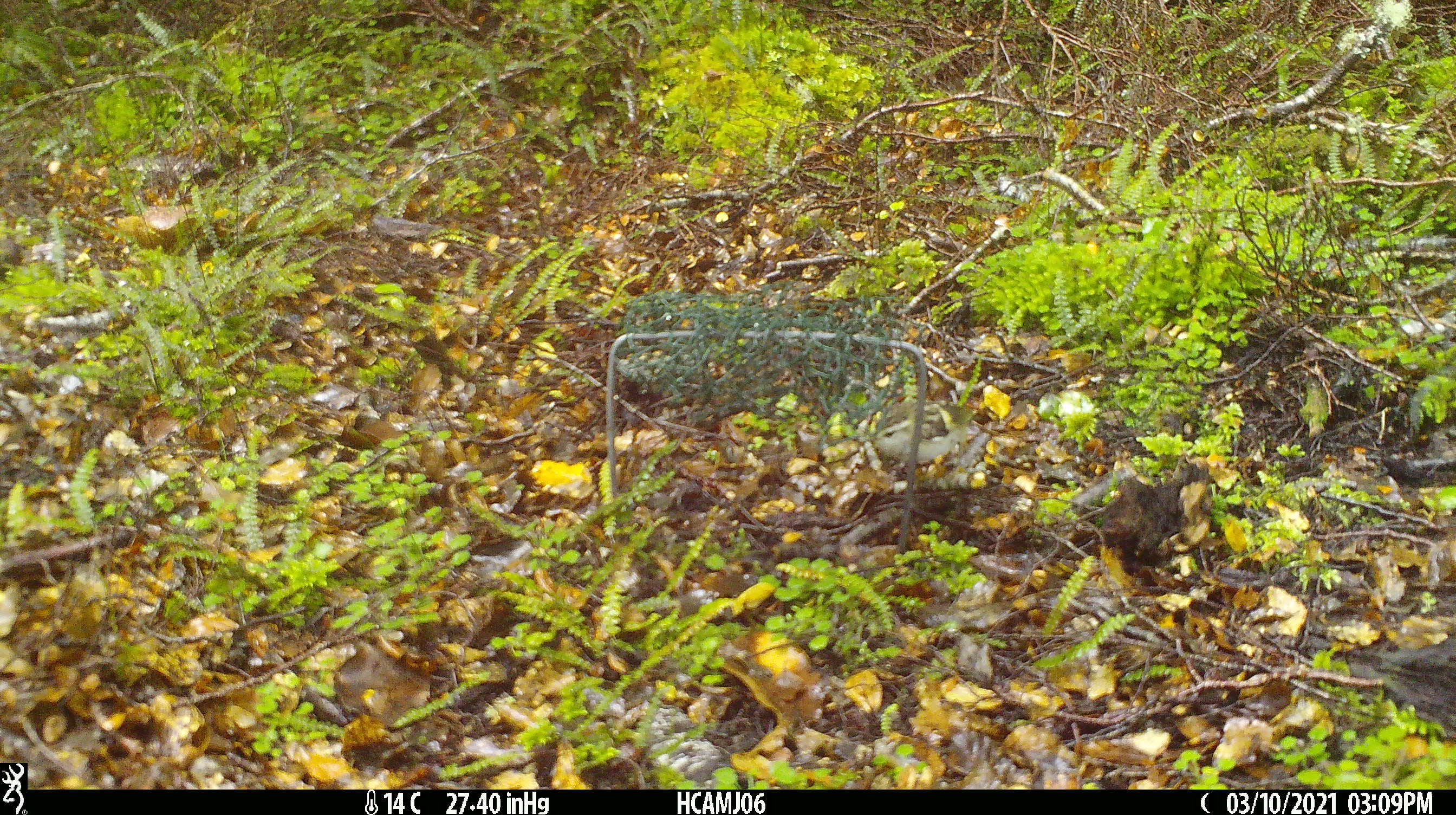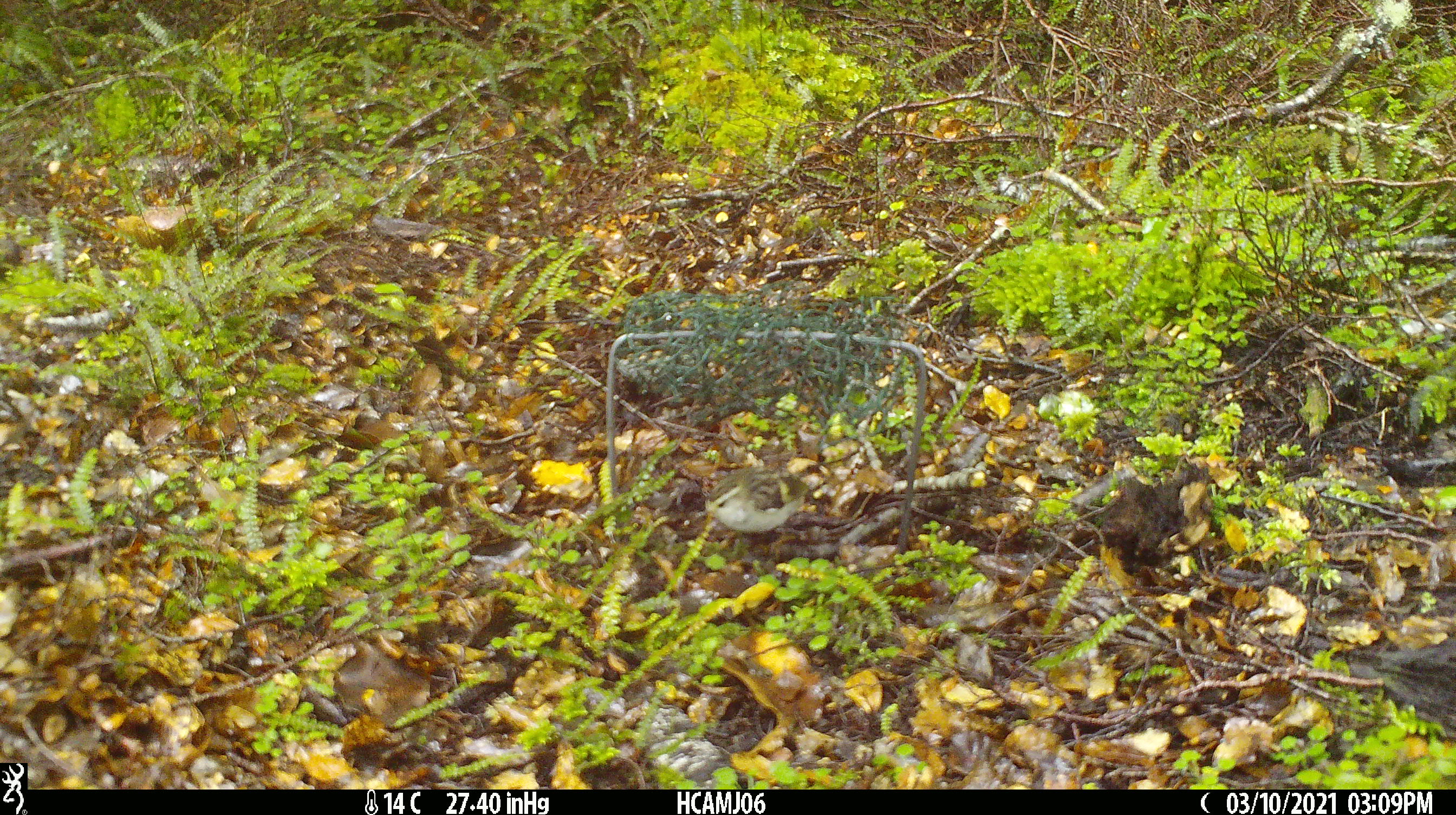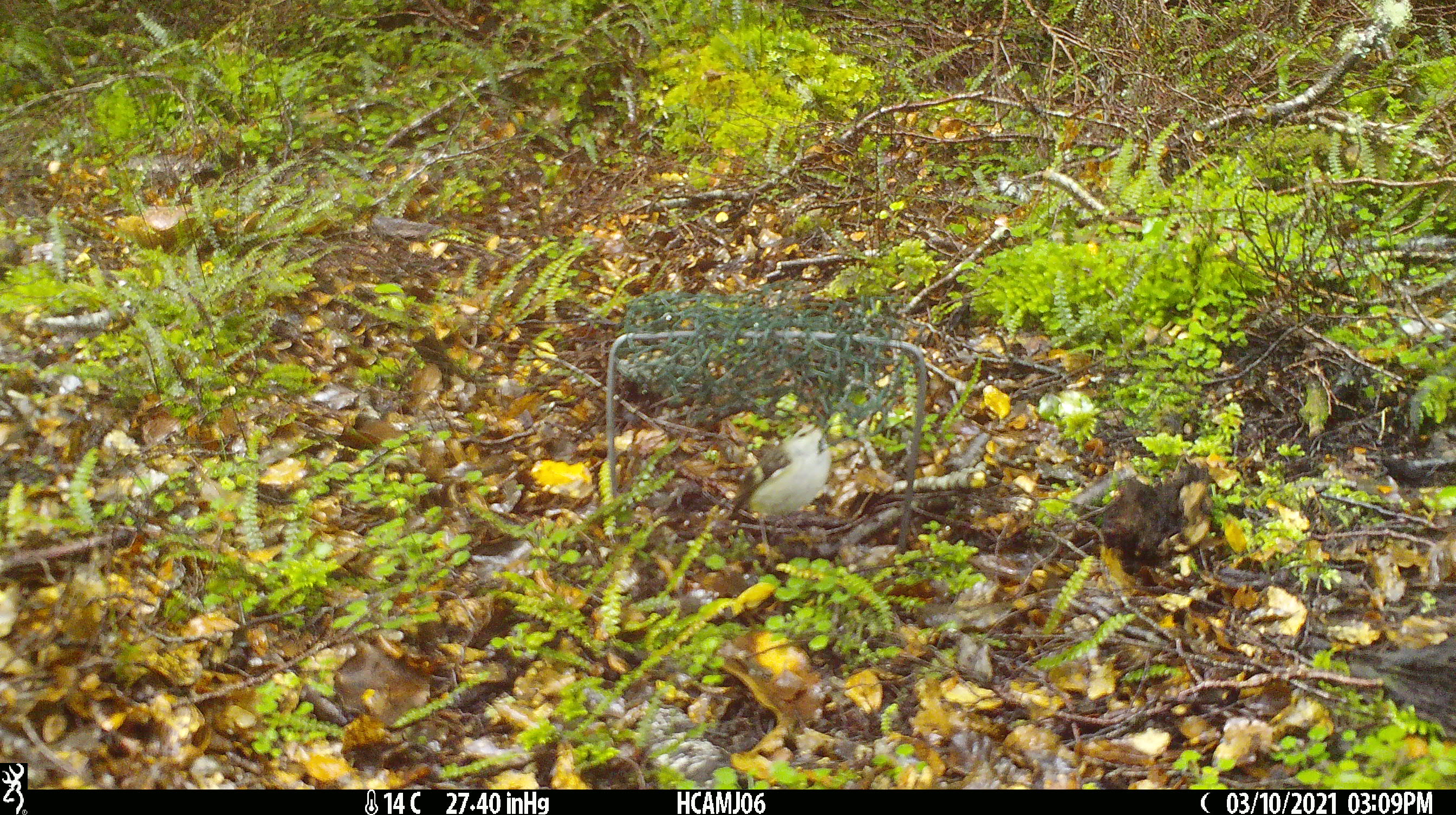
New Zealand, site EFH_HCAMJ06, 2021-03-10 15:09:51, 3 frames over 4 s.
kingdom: Animalia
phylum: Chordata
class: Aves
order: Passeriformes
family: Acanthisittidae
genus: Acanthisitta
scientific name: Acanthisitta chloris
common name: rifleman